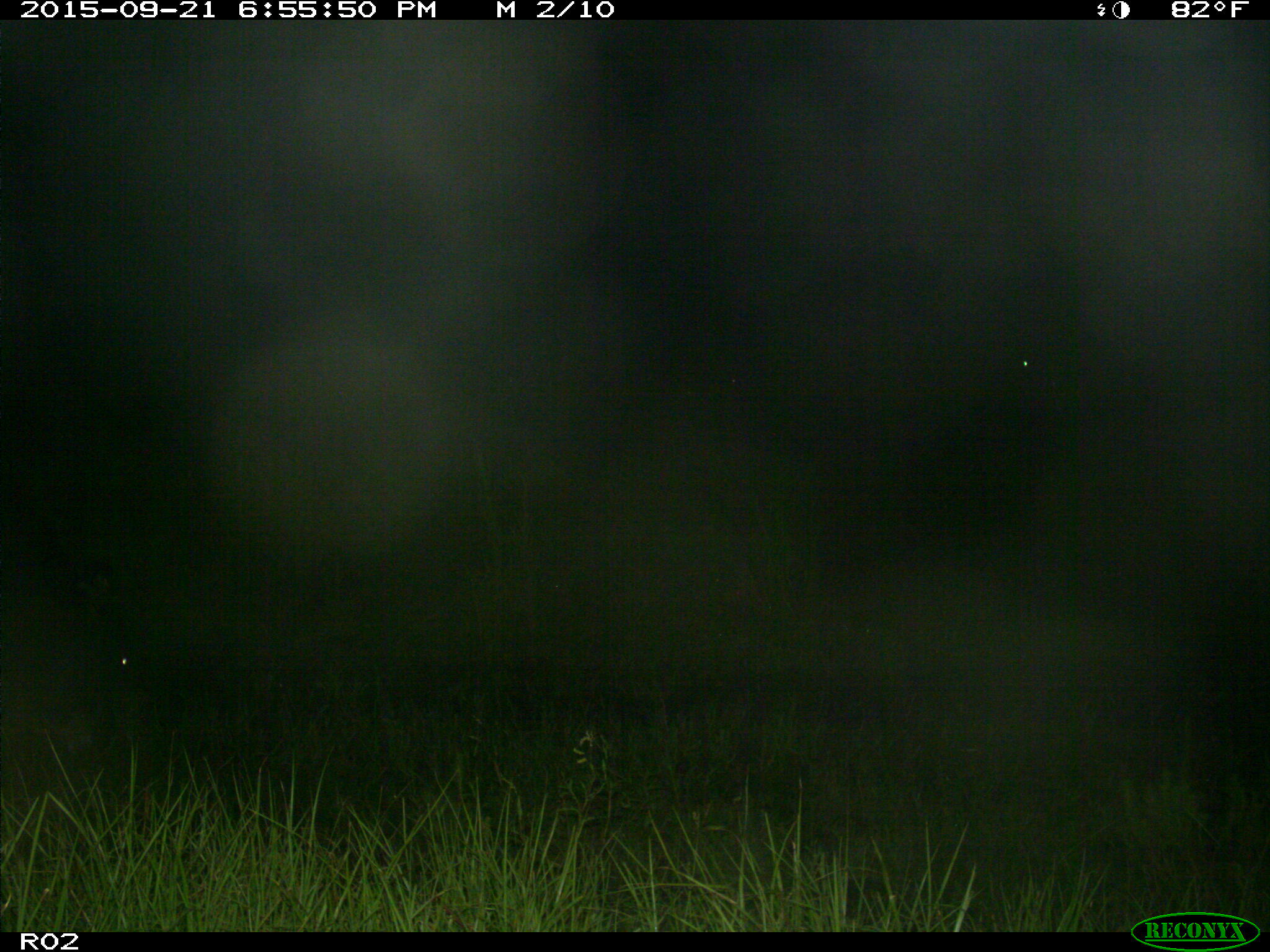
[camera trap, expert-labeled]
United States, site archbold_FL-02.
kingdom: Animalia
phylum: Chordata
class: Mammalia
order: Artiodactyla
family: Bovidae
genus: Bos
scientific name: Bos taurus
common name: domestic cow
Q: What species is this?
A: Bos taurus (domestic cow).